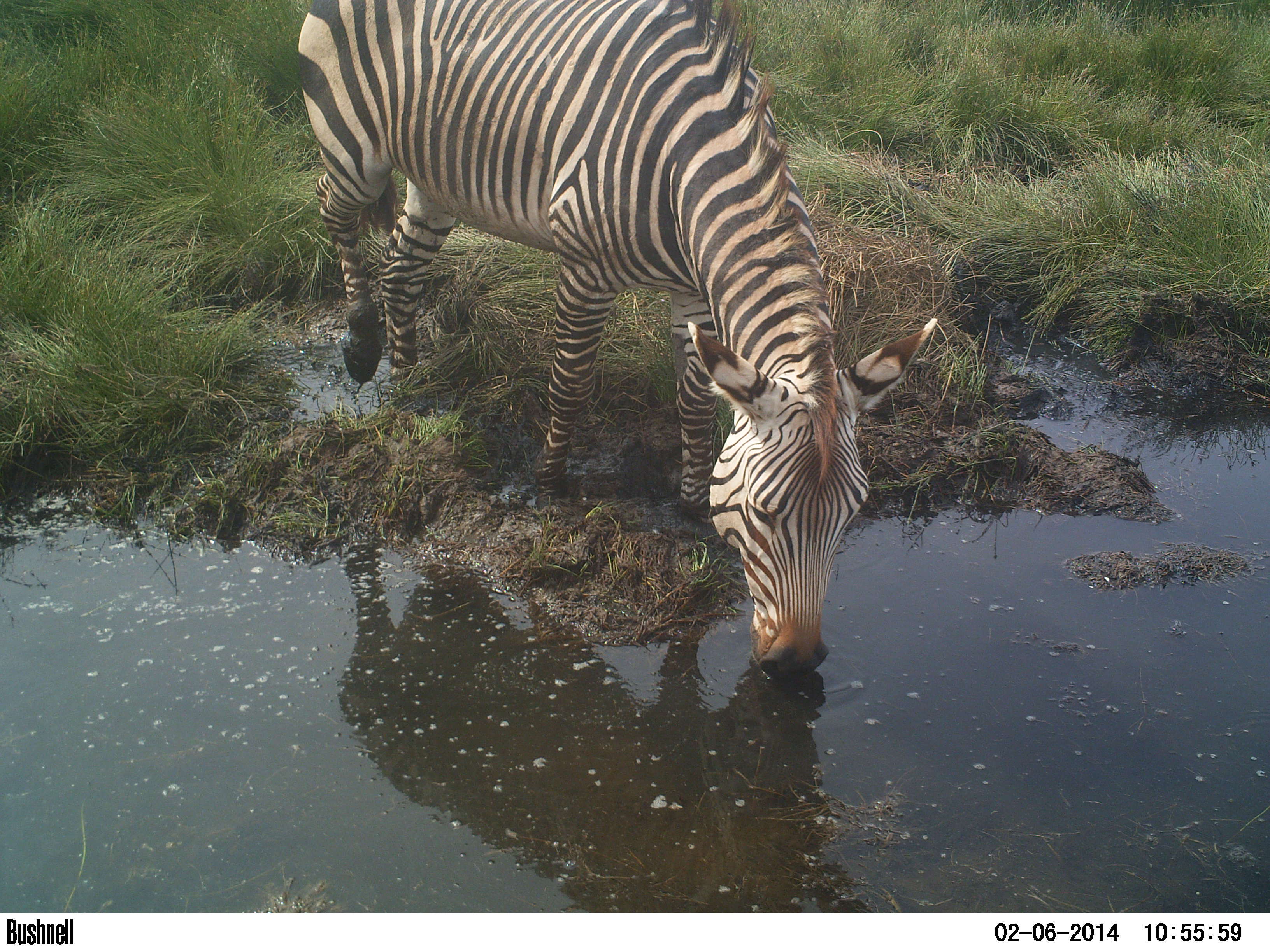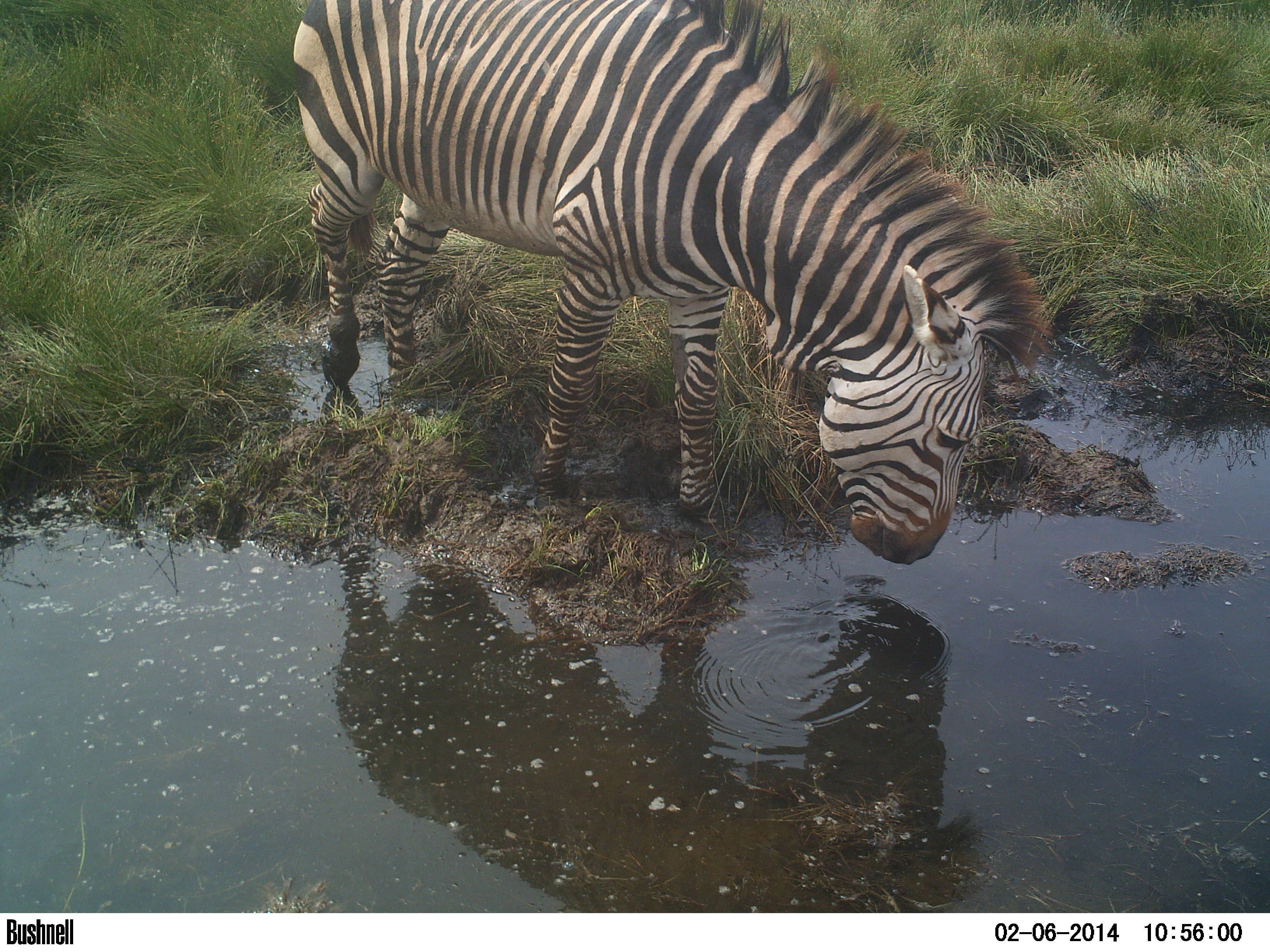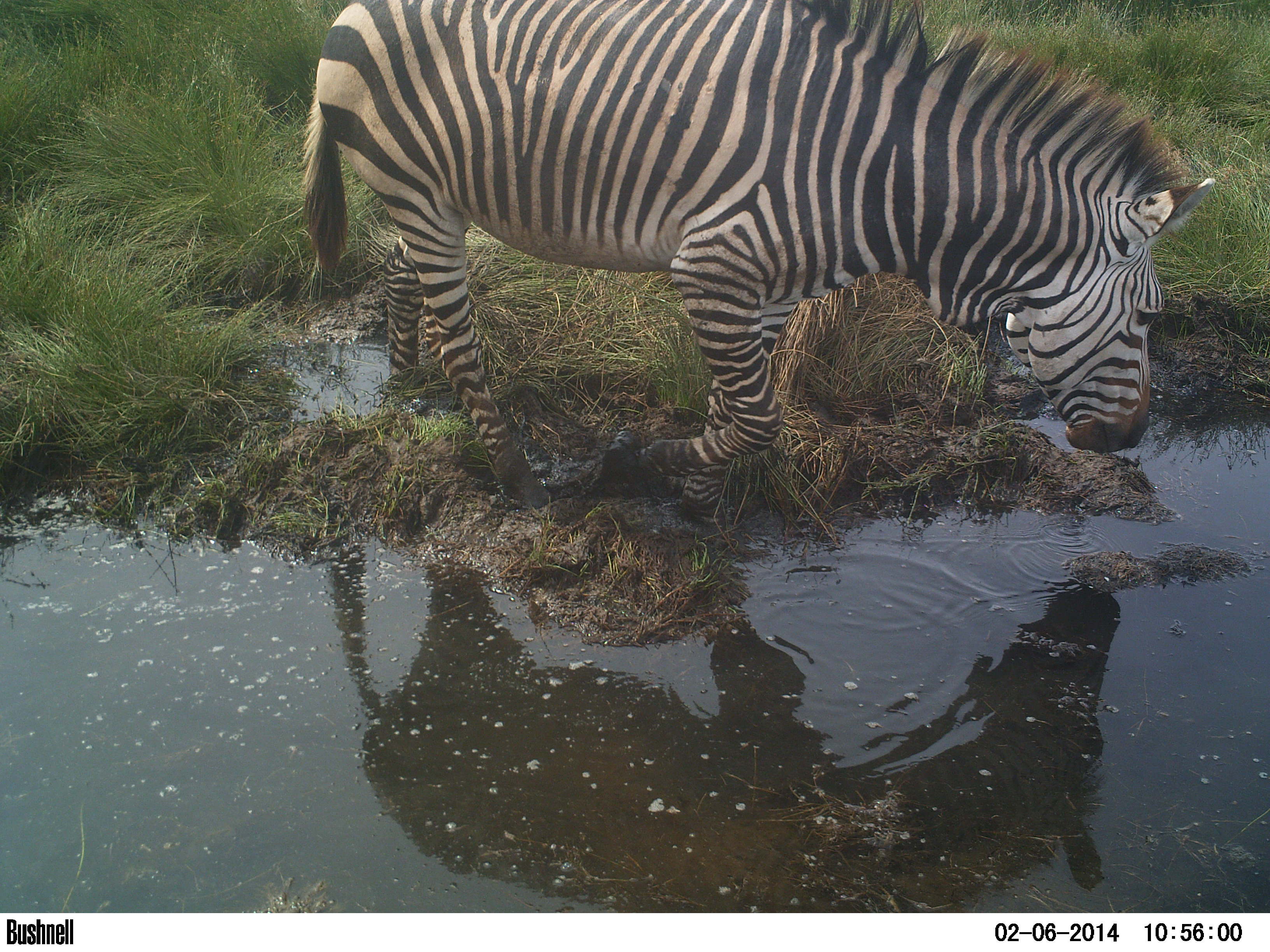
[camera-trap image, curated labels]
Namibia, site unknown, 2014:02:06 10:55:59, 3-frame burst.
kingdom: Animalia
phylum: Chordata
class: Mammalia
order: Perissodactyla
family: Equidae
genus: Equus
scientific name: Equus zebra hartmannae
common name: hartmann's mountain zebra